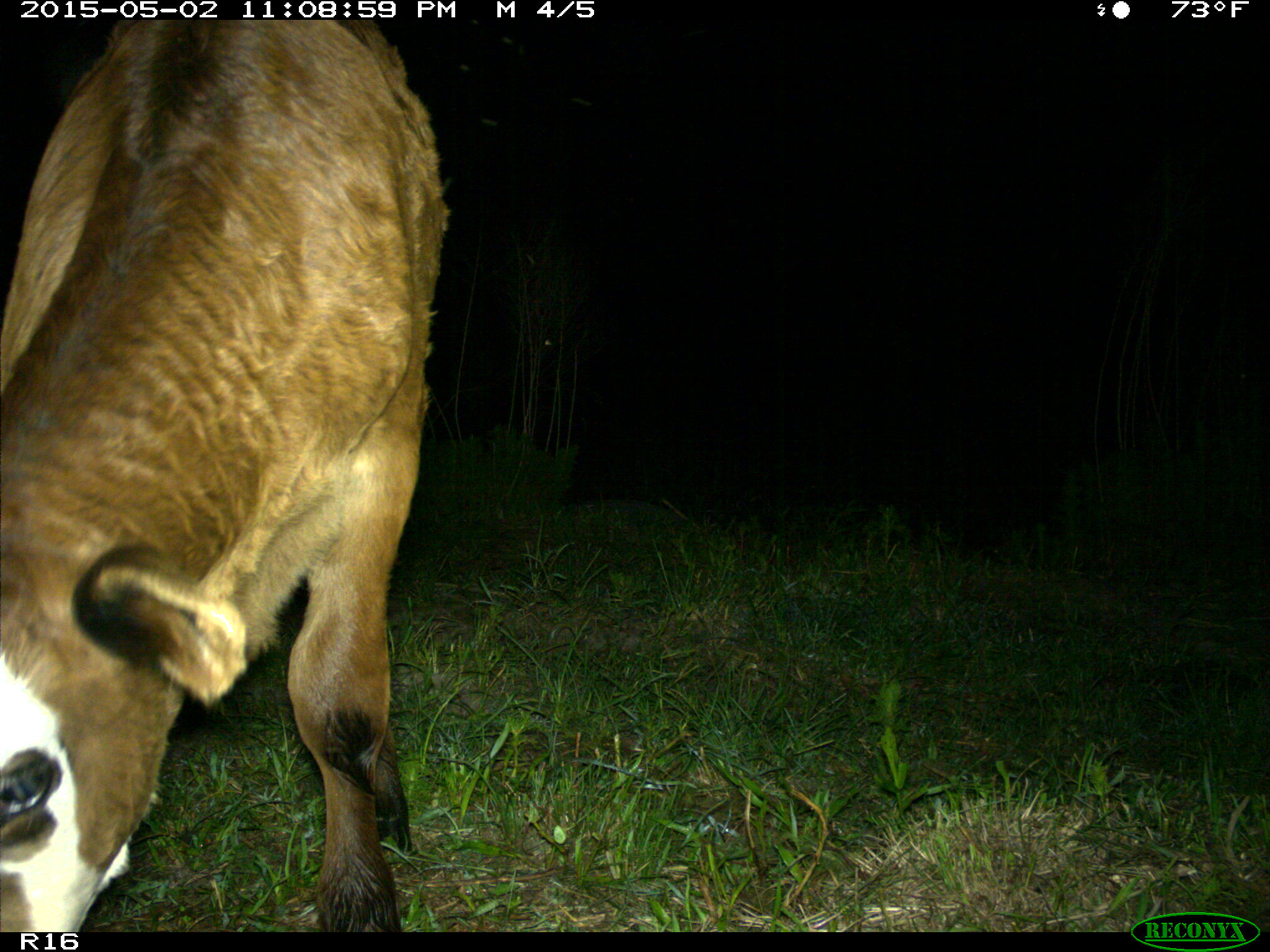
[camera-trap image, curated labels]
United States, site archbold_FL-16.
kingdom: Animalia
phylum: Chordata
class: Mammalia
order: Artiodactyla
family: Bovidae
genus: Bos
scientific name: Bos taurus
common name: domestic cow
Bos taurus (domestic cow).